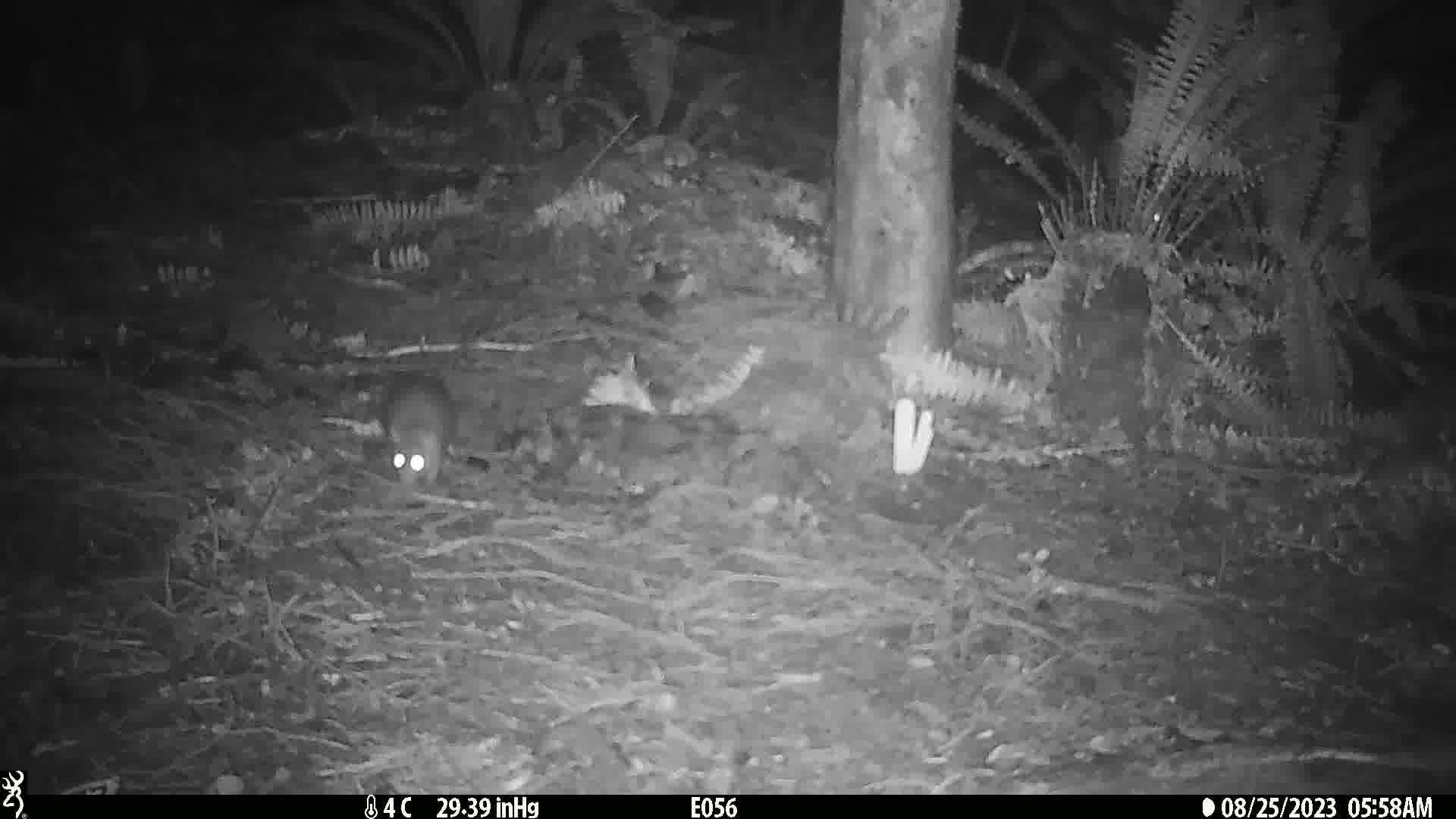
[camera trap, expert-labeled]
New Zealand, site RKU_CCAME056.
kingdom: Animalia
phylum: Chordata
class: Mammalia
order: Rodentia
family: Muridae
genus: Rattus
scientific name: Rattus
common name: rat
Rat (Rattus).